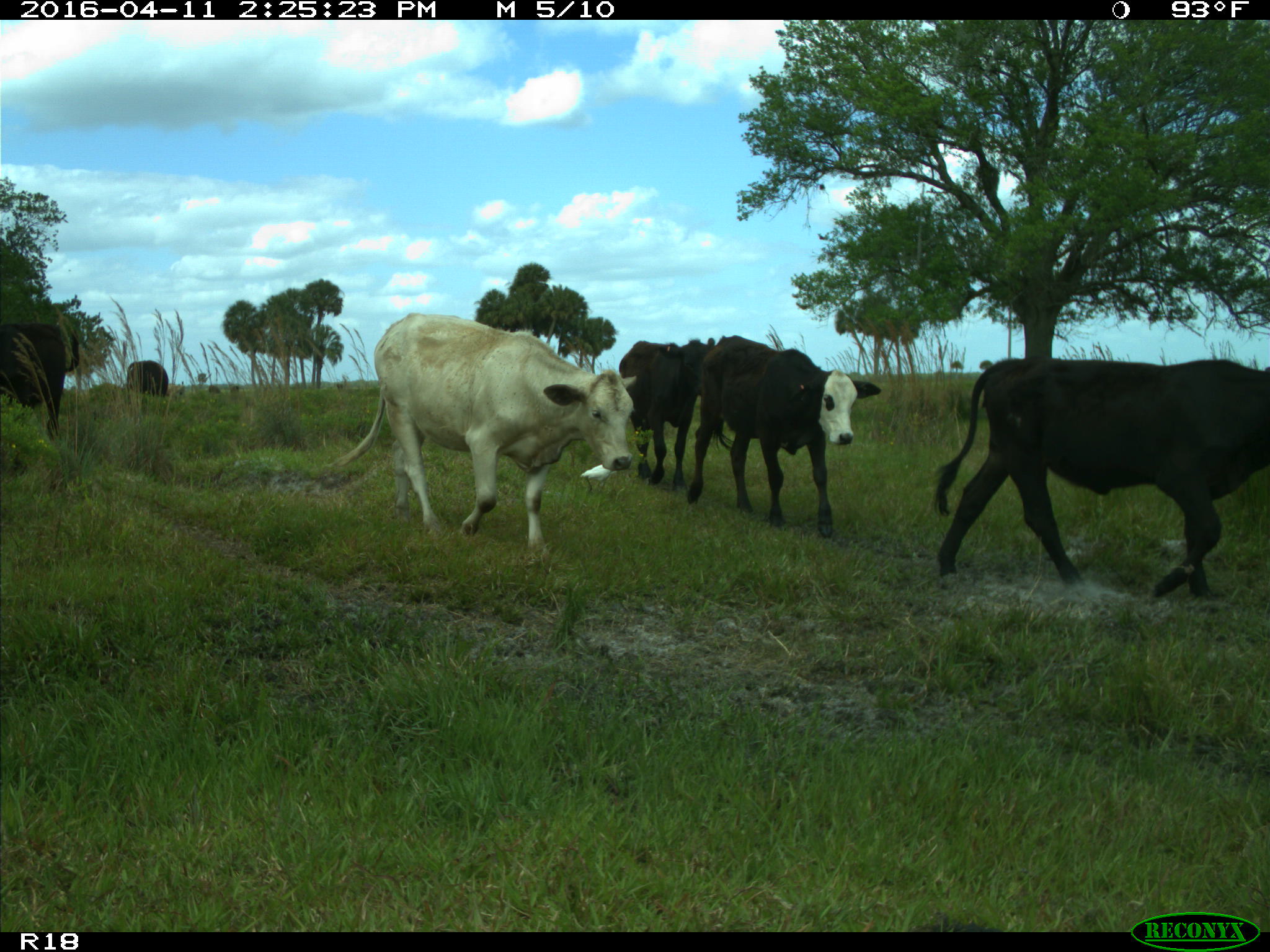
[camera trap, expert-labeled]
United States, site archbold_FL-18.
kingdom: Animalia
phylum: Chordata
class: Mammalia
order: Artiodactyla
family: Bovidae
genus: Bos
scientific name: Bos taurus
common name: domestic cow